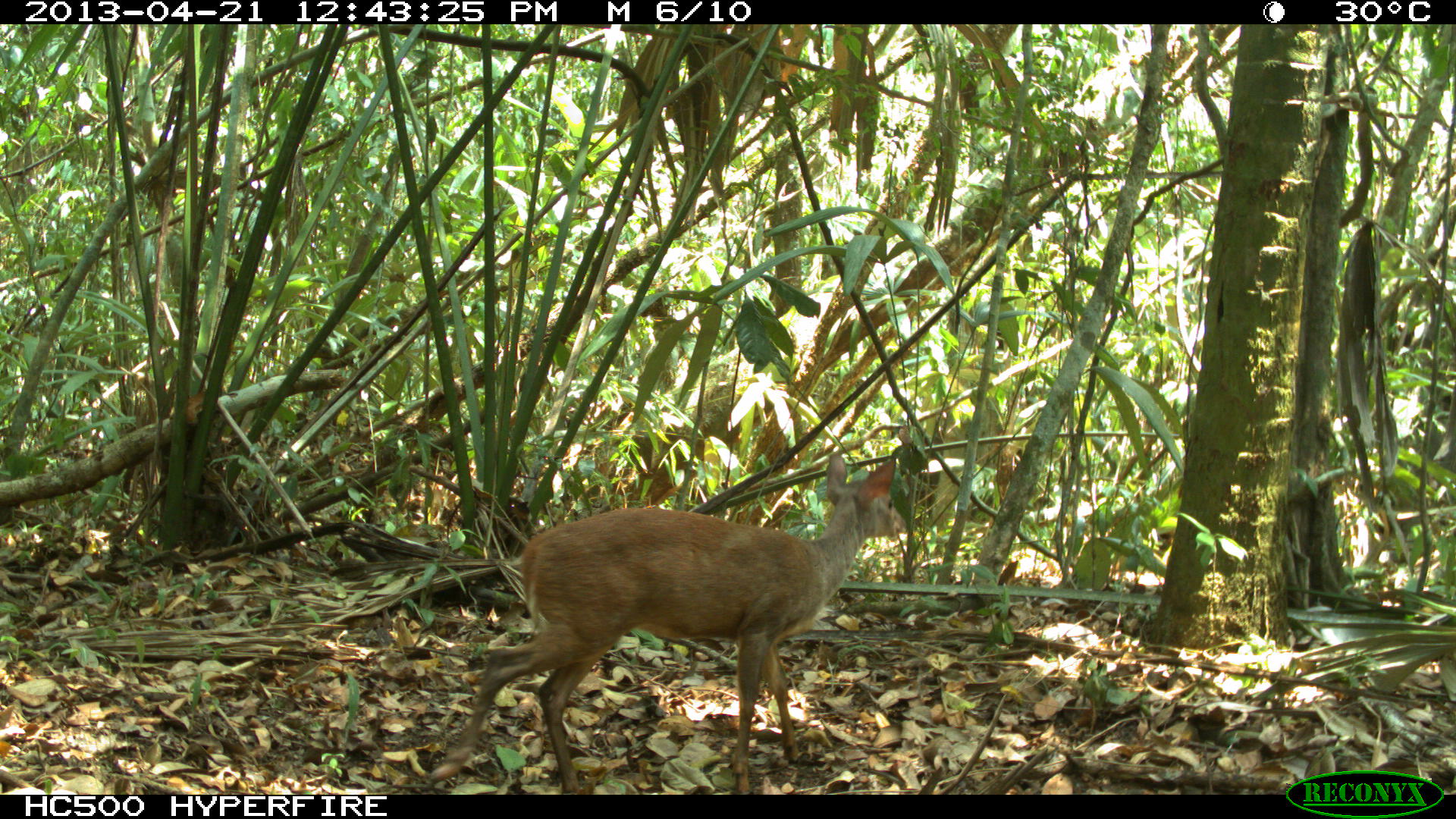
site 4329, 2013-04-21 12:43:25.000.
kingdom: Animalia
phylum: Chordata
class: Mammalia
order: Artiodactyla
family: Cervidae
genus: Mazama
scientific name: Mazama temama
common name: central american red brocket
Mazama temama (central american red brocket), count 1, sex female.